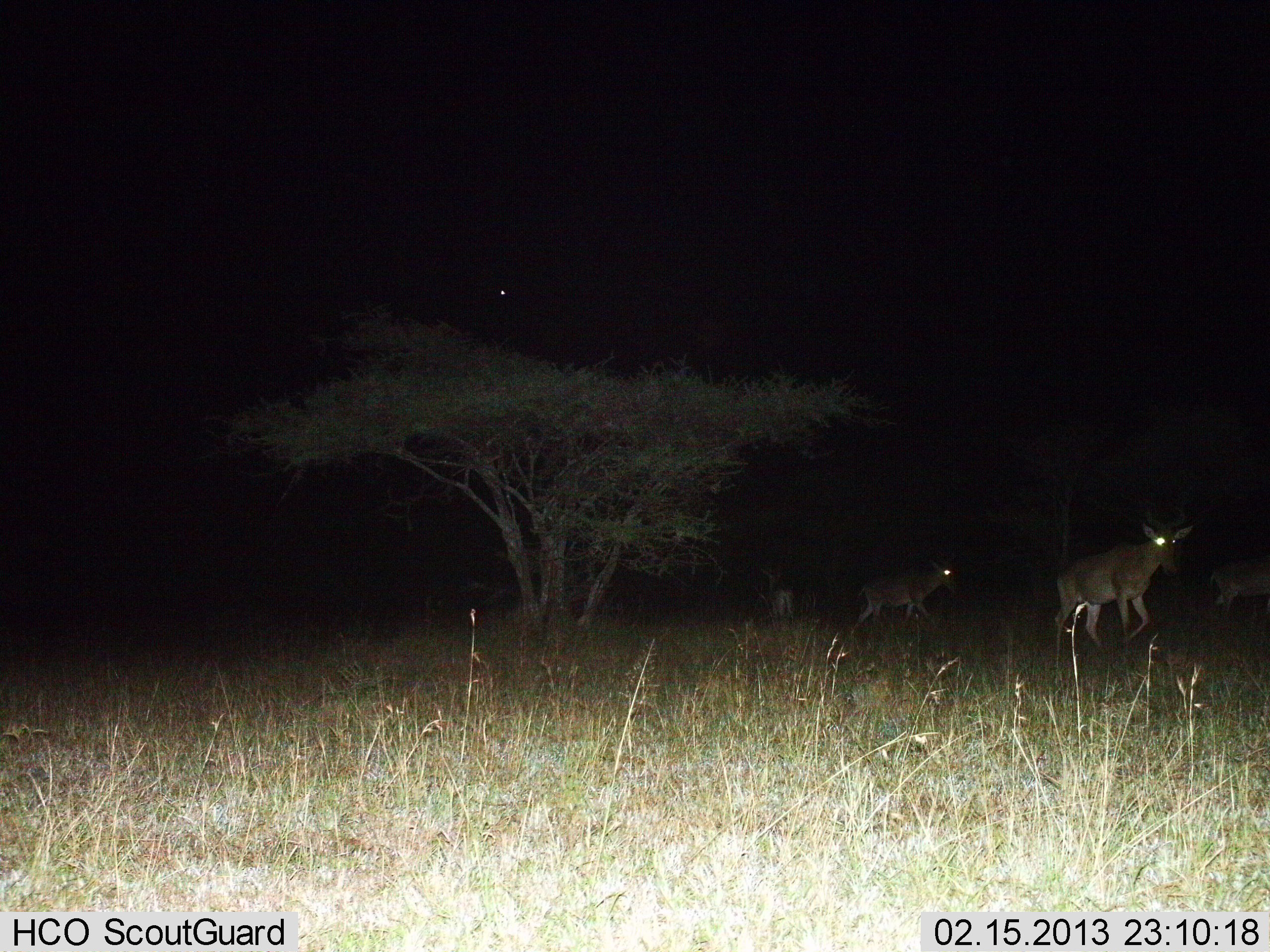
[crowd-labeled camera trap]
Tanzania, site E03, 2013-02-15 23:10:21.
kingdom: Animalia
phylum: Chordata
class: Mammalia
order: Artiodactyla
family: Bovidae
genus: Alcelaphus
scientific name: Alcelaphus buselaphus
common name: hartebeest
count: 4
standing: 20%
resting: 0%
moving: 100%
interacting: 0%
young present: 0%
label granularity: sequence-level